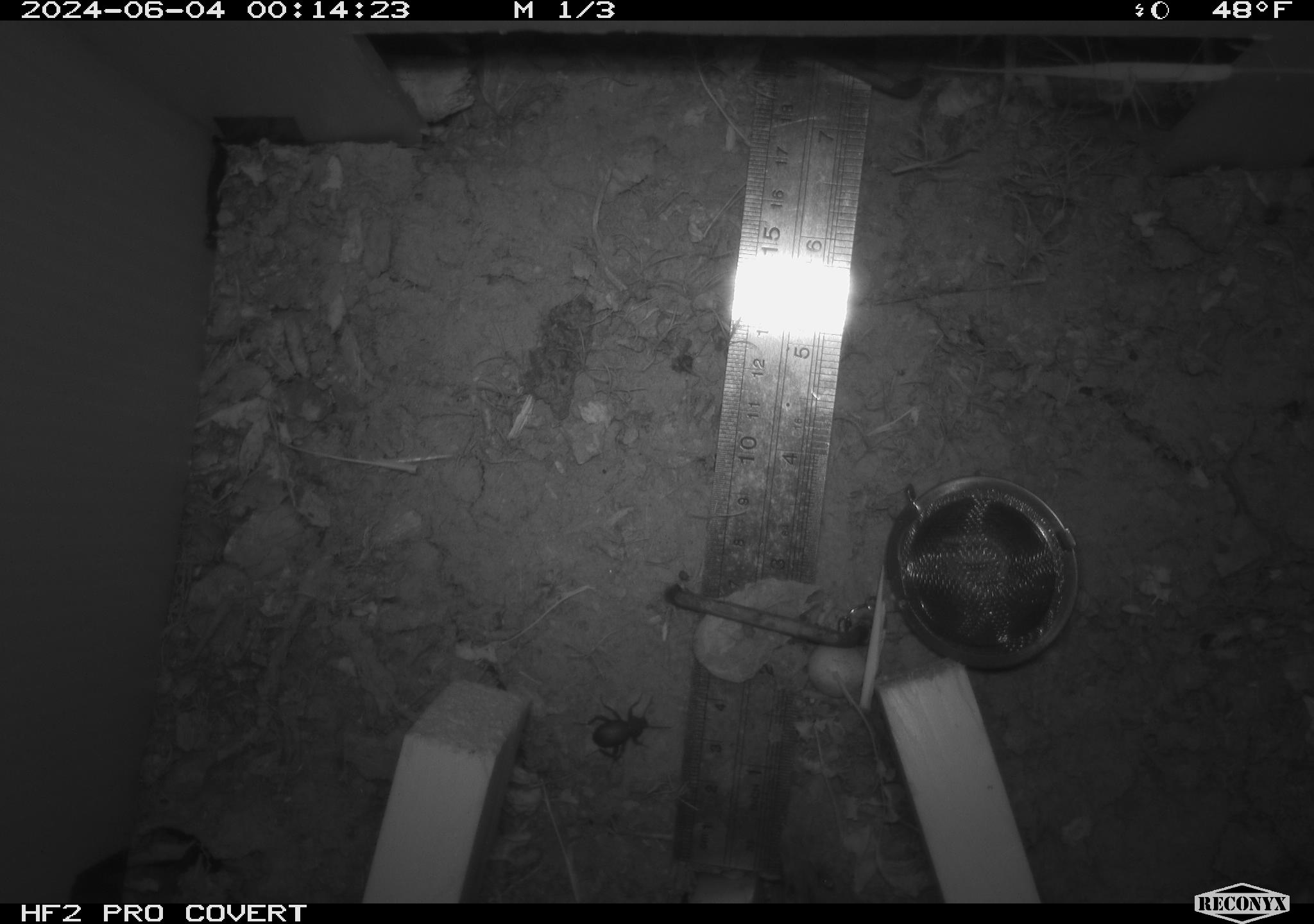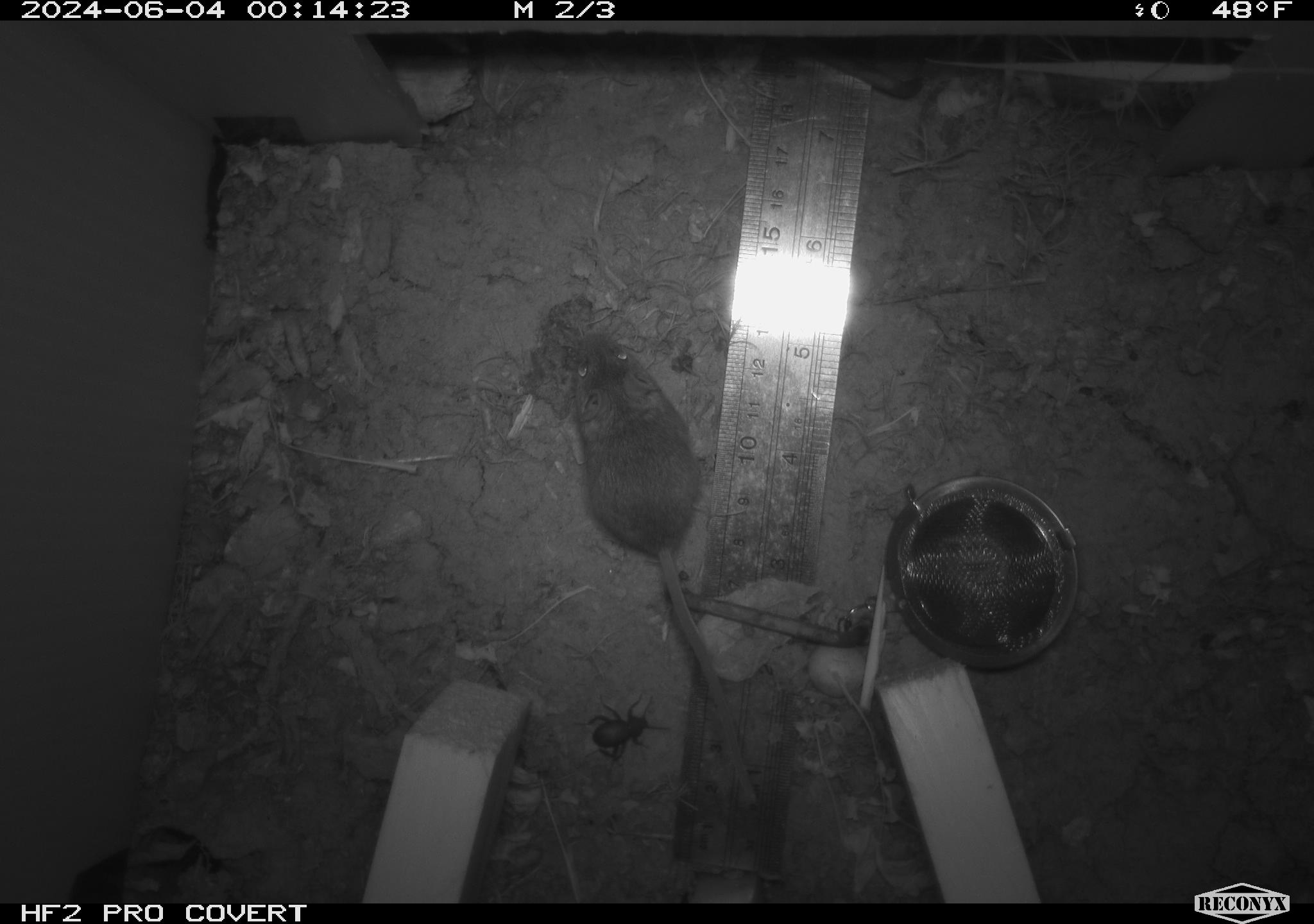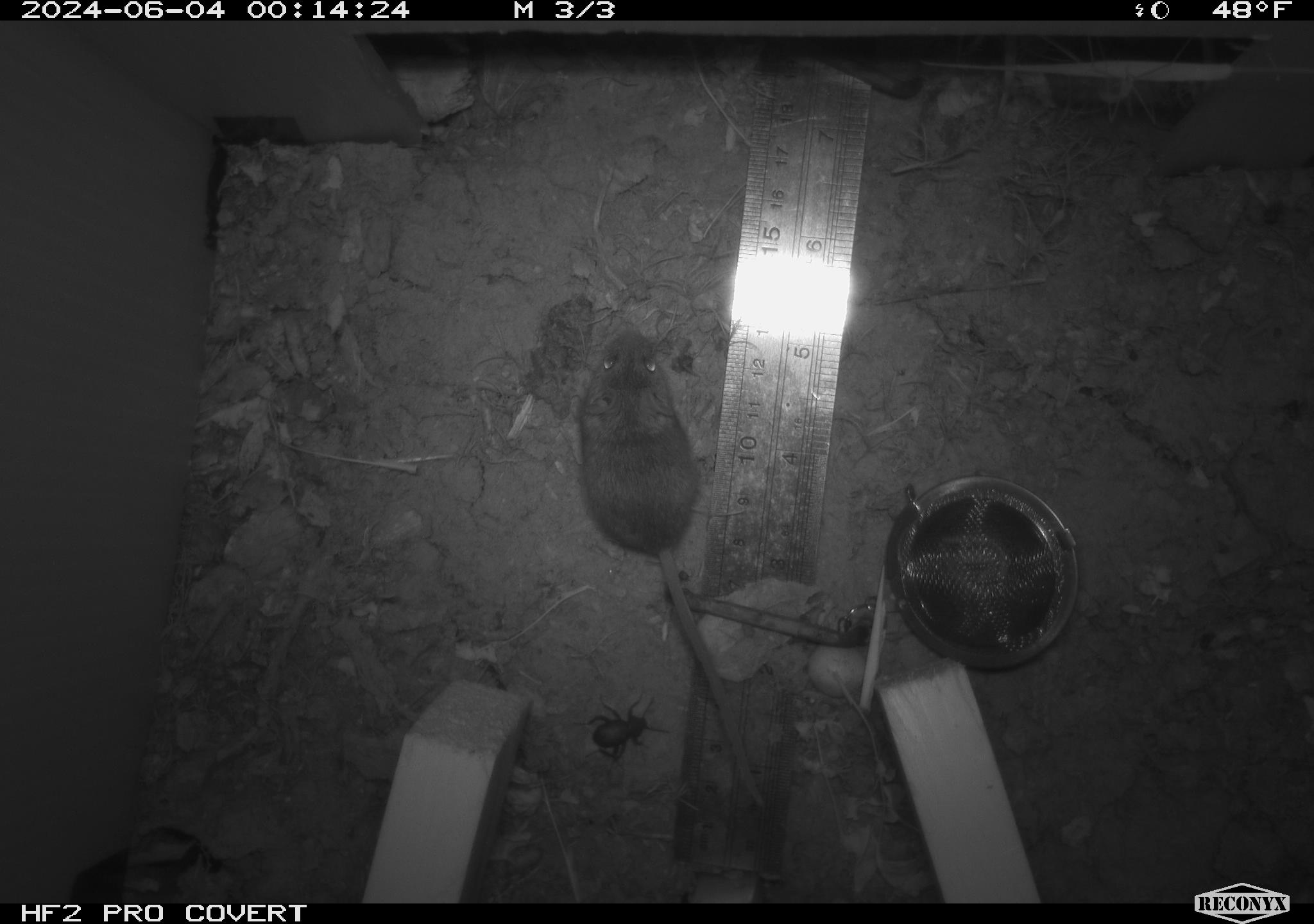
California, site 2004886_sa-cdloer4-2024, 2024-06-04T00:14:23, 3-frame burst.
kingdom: Animalia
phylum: Chordata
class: Mammalia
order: Rodentia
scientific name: Rodentia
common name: mouse species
Mouse species (Rodentia).